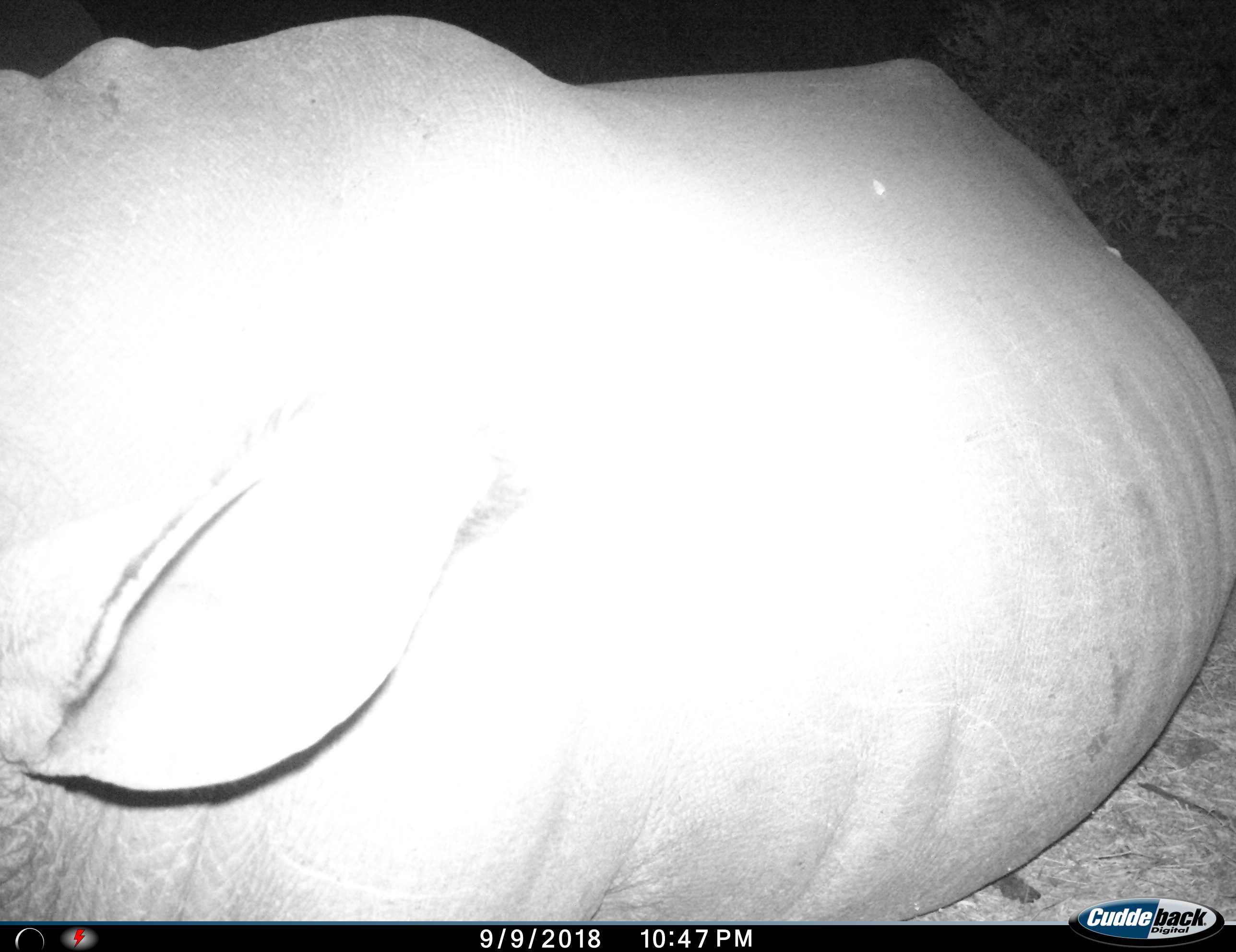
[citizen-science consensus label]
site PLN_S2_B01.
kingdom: Animalia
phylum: Chordata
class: Mammalia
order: Perissodactyla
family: Rhinocerotidae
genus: Ceratotherium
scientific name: Ceratotherium simum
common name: white rhinoceros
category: rhinoceroswhite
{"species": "rhinoceroswhite (white rhinoceros) (Ceratotherium simum)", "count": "1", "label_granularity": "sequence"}